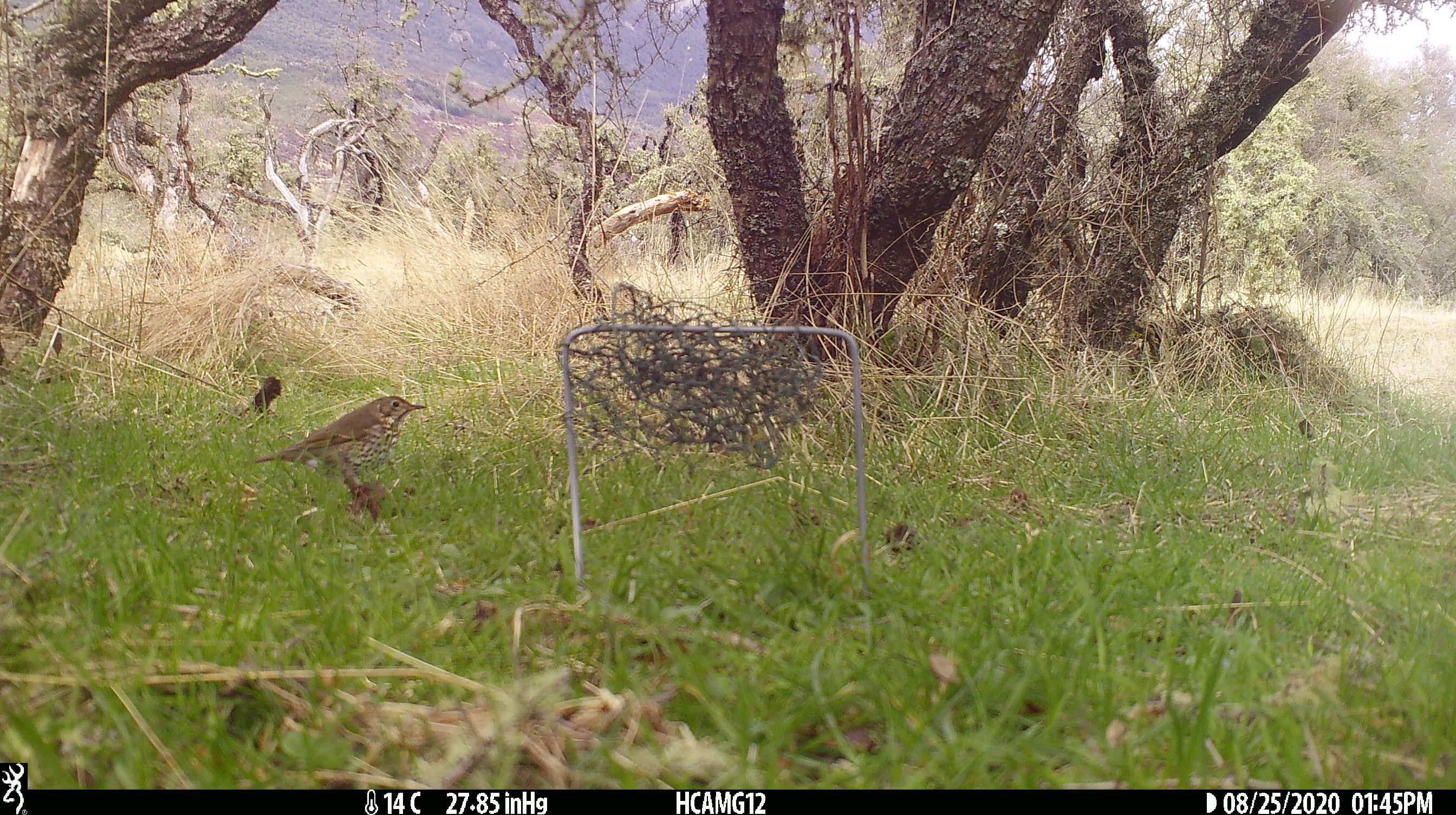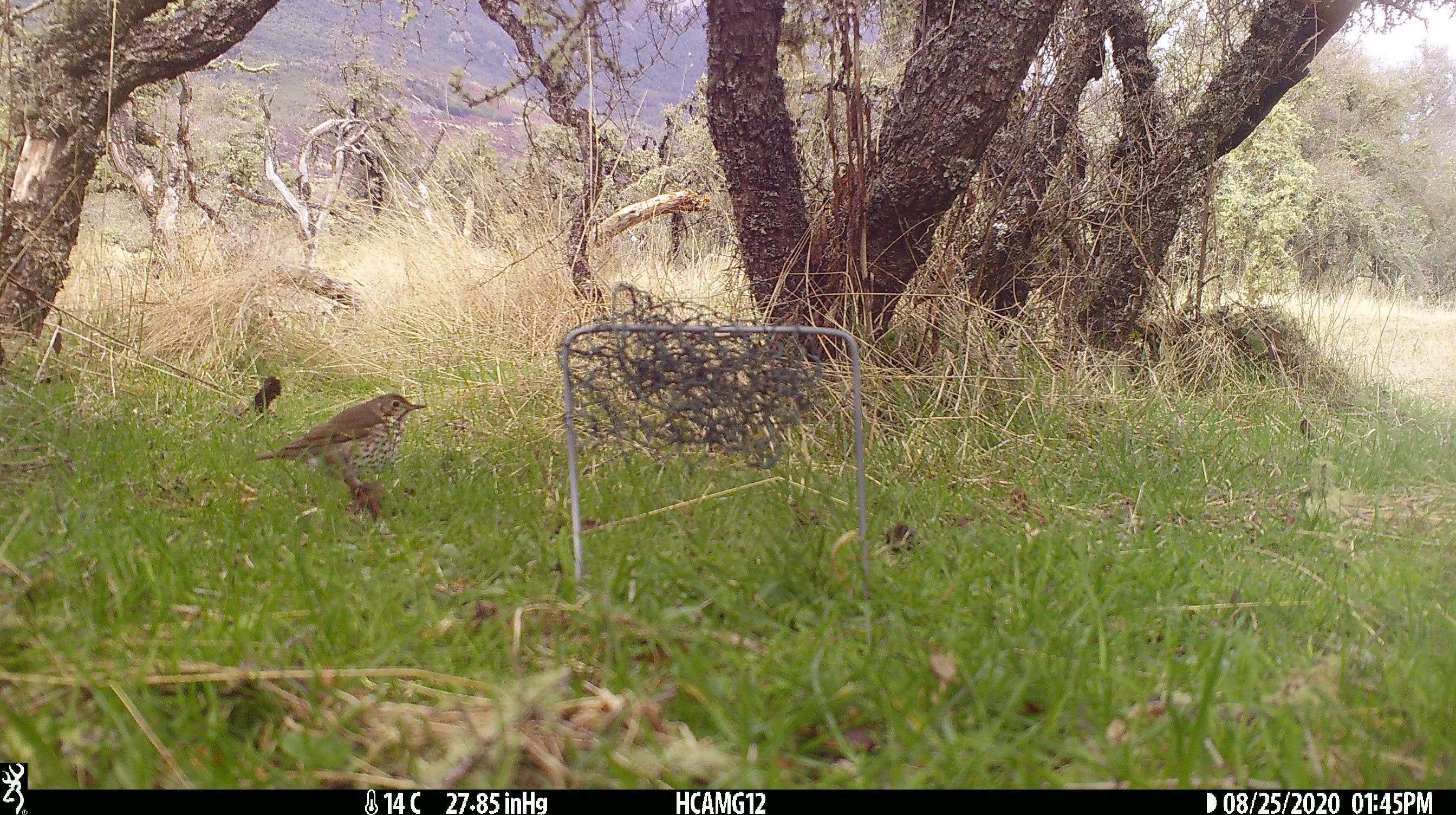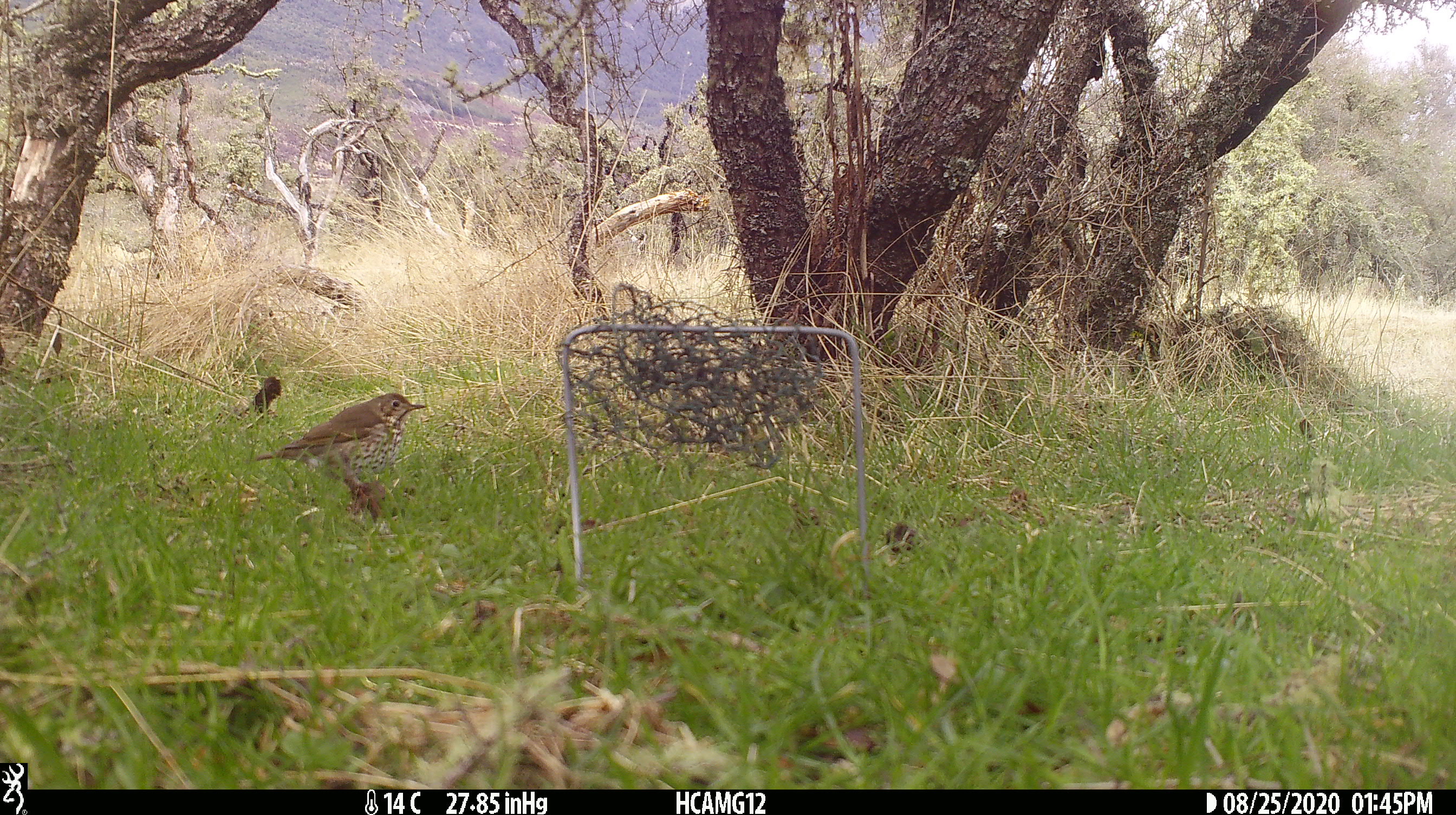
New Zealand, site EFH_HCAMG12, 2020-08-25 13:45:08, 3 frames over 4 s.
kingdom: Animalia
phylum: Chordata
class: Aves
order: Passeriformes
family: Turdidae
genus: Turdus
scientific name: Turdus philomelos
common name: song thrush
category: thrush